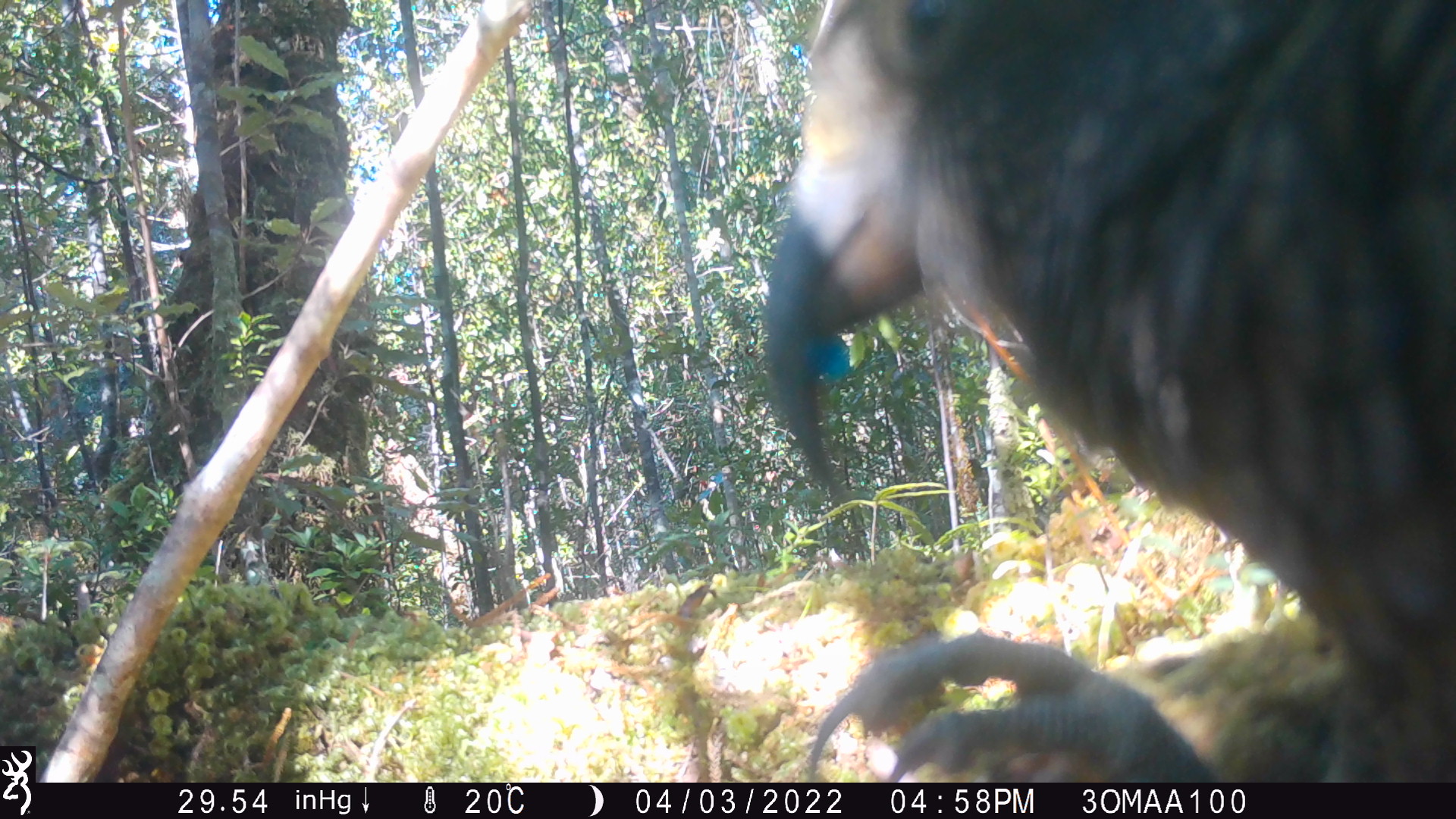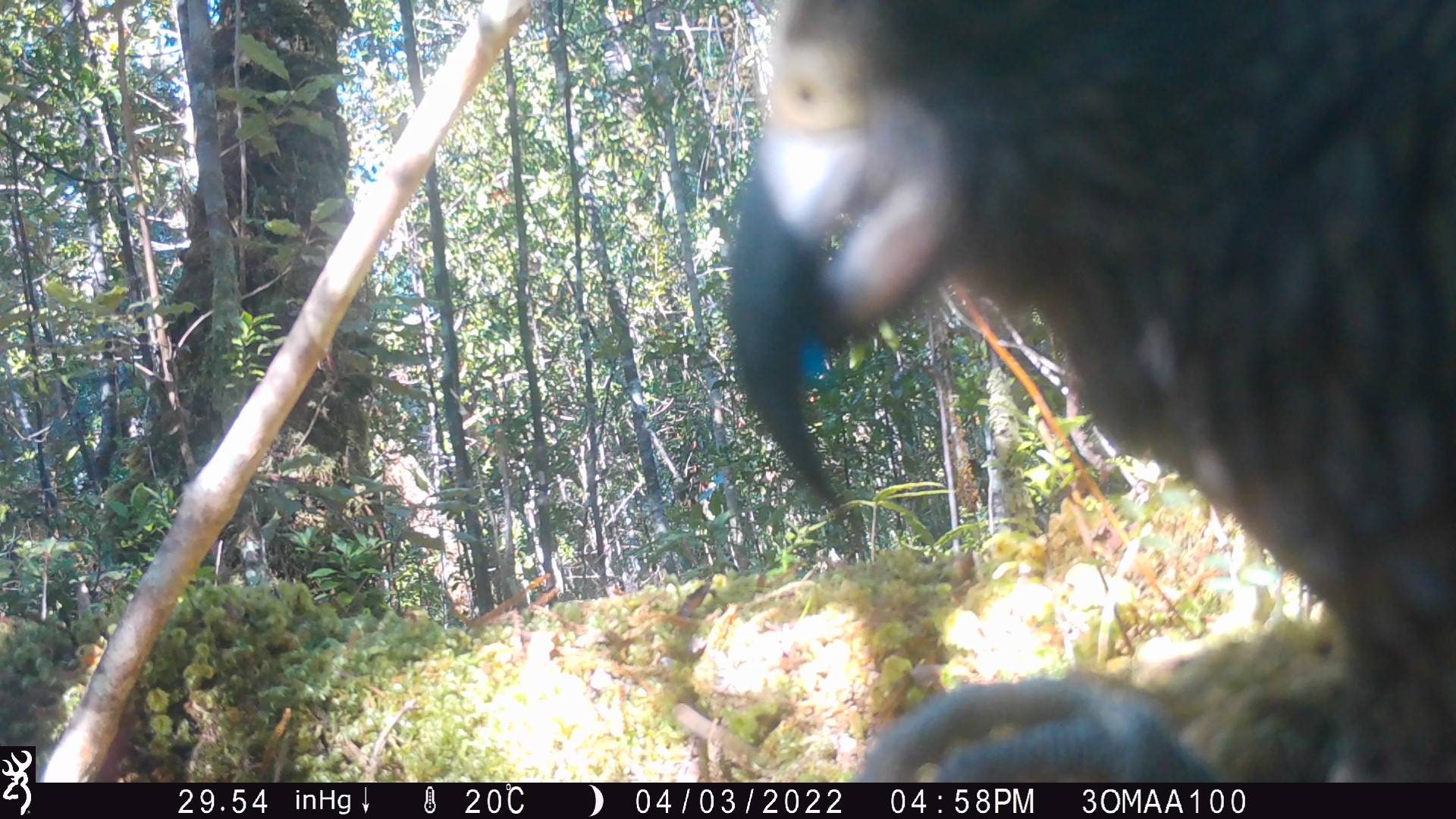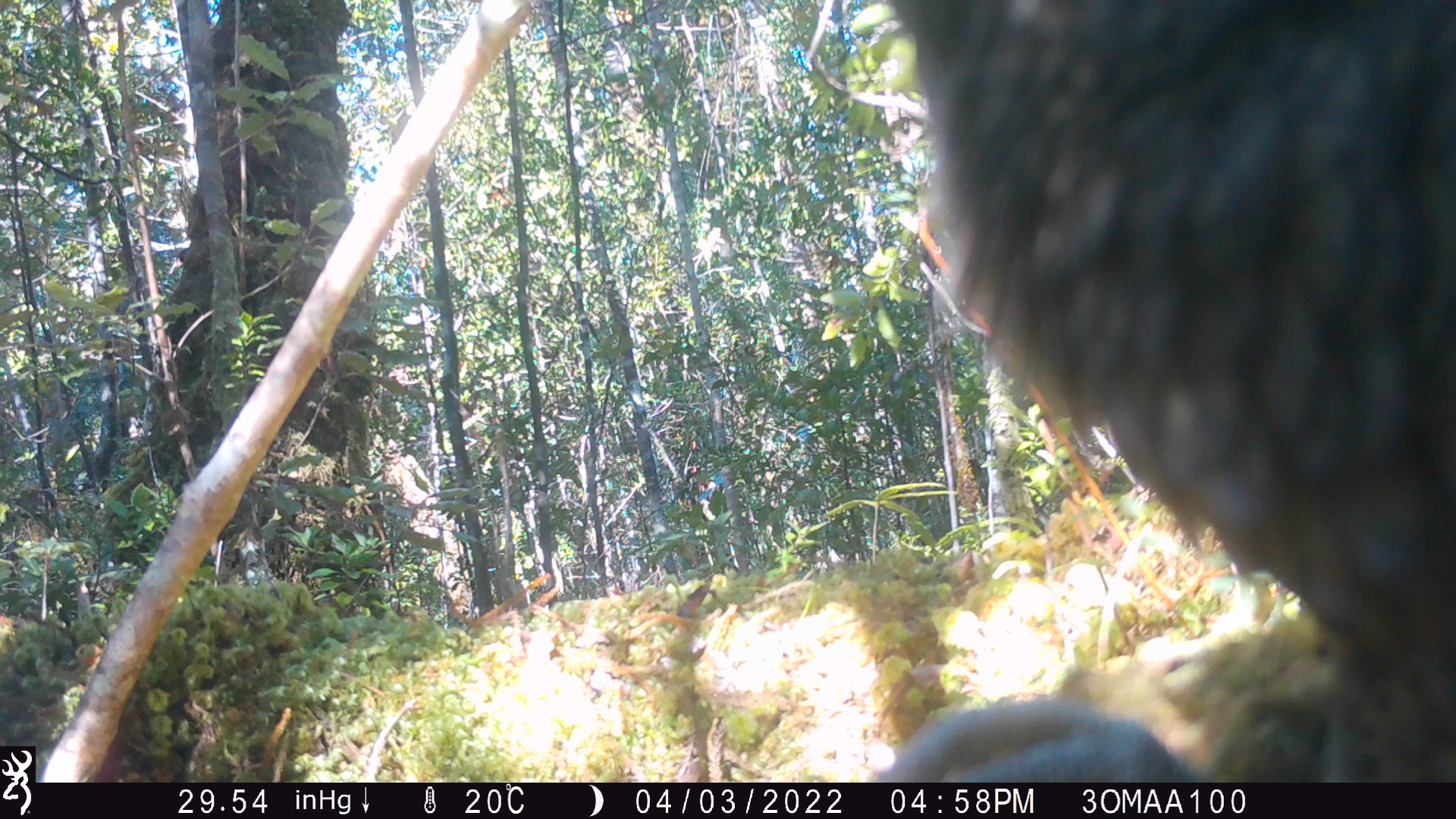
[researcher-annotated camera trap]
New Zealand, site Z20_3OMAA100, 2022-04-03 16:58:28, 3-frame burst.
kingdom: Animalia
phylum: Chordata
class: Aves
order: Psittaciformes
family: Strigopidae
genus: Nestor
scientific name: Nestor notabilis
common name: kea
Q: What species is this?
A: Kea (Nestor notabilis).